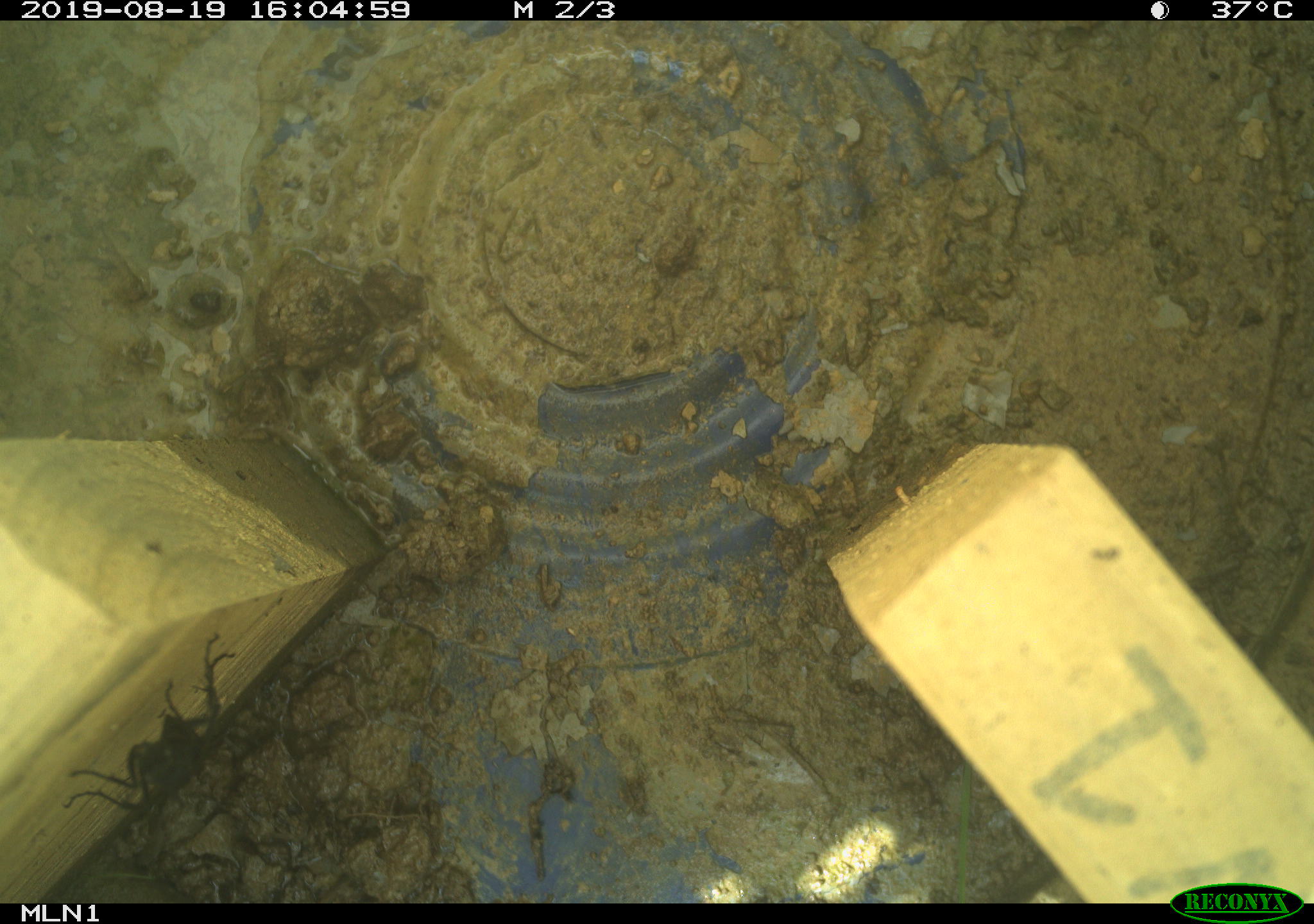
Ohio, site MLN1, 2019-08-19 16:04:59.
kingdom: Animalia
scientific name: Animalia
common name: animal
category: invertebrate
Invertebrate (animal) (Animalia).